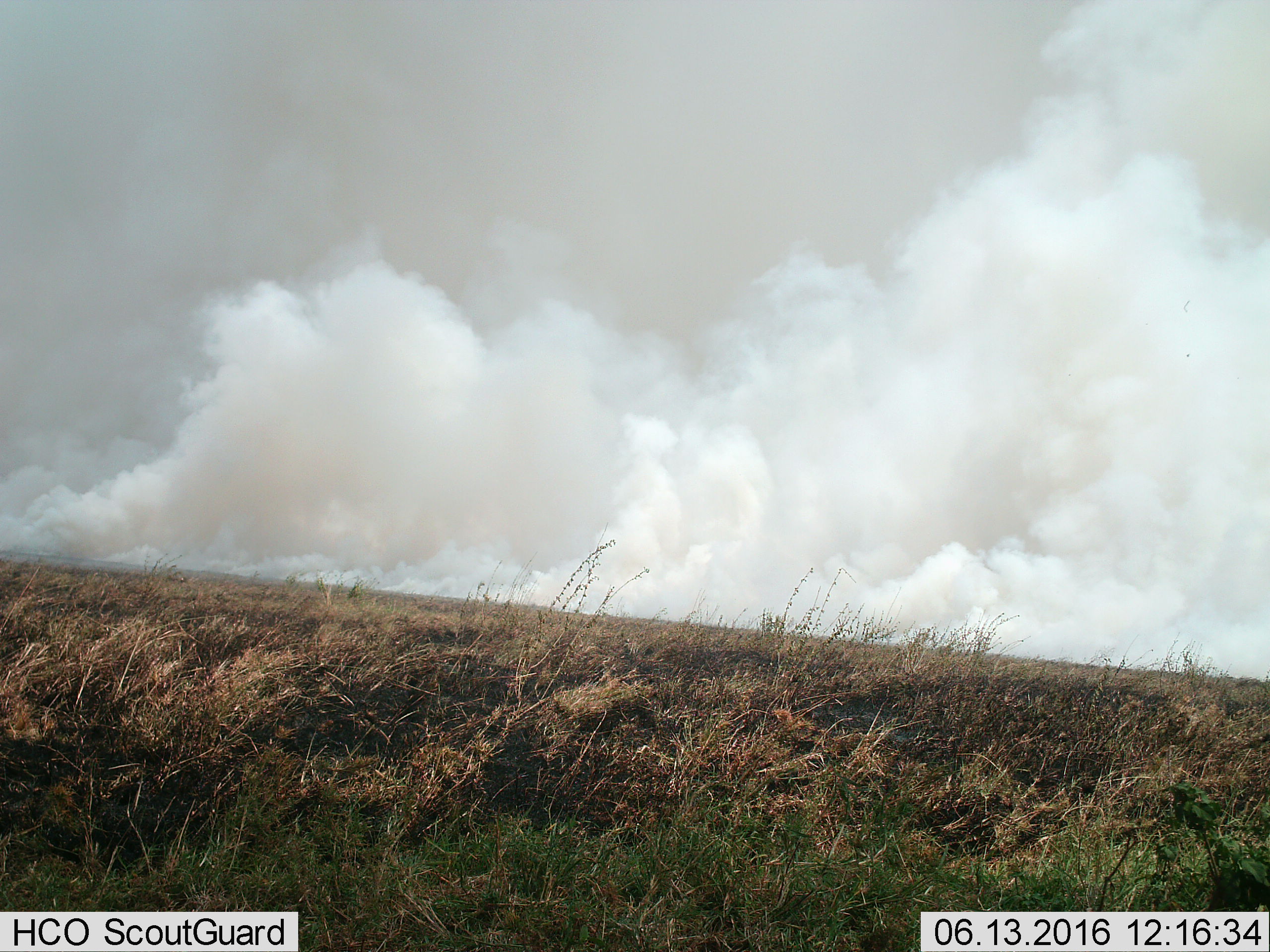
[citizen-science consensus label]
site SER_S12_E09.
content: unidentified animal